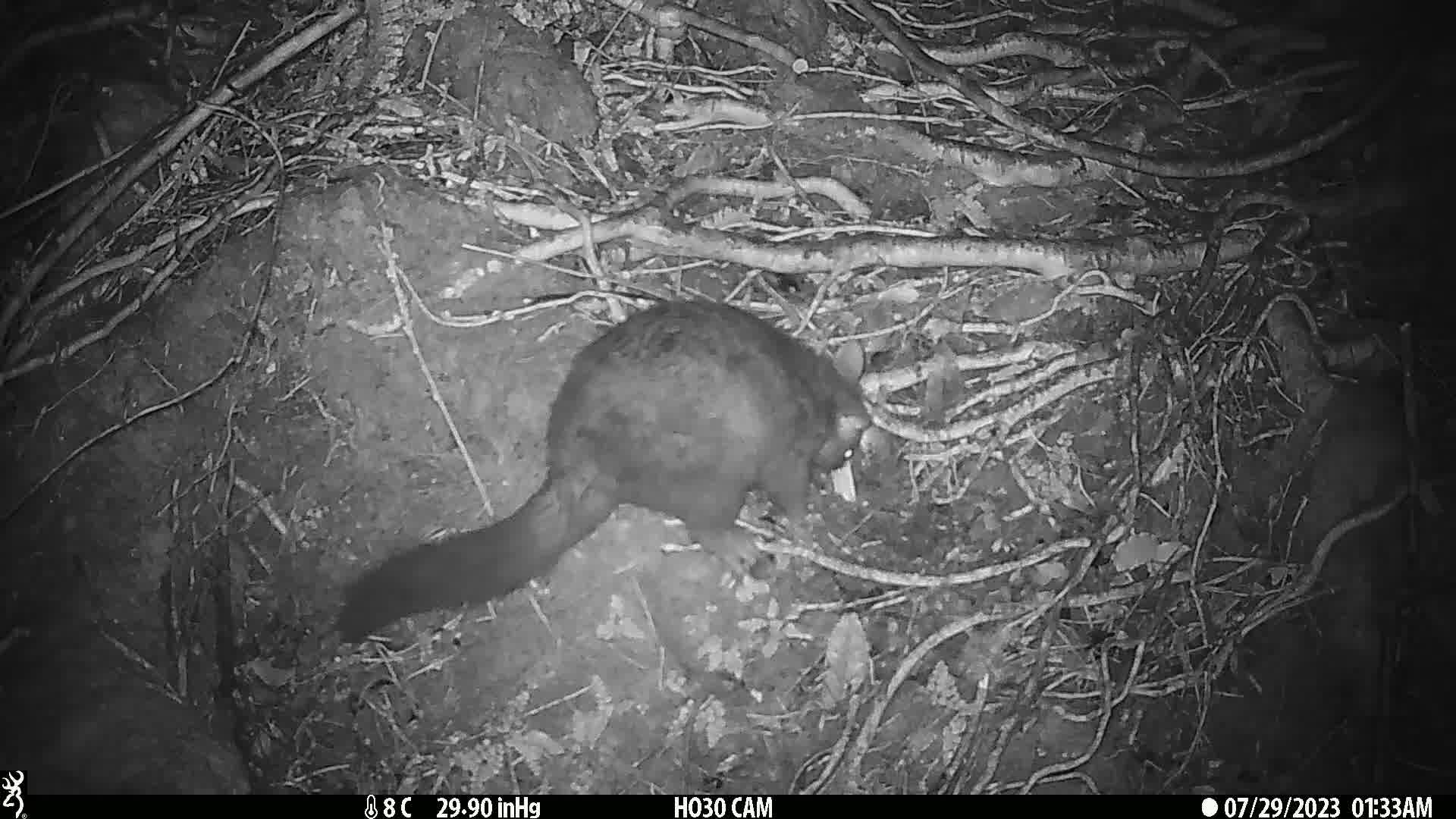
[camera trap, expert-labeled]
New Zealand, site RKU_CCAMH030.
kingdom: Animalia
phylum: Chordata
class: Mammalia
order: Diprotodontia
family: Phalangeridae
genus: Trichosurus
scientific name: Trichosurus vulpecula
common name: common brushtail possum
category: possum